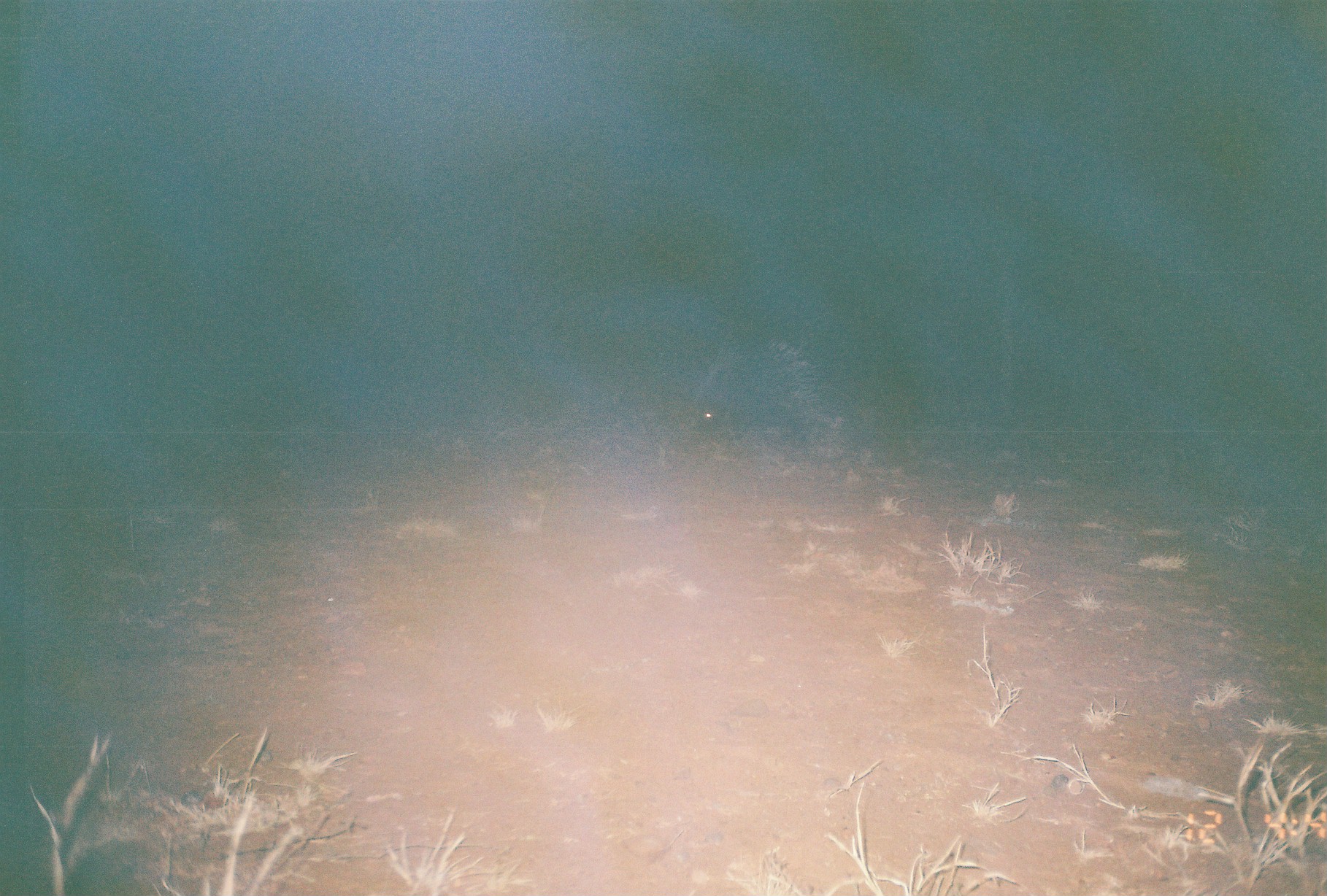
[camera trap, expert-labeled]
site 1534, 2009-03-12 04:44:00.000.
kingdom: Animalia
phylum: Chordata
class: Mammalia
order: Rodentia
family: Hystricidae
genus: Hystrix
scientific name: Hystrix cristata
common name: crested porcupine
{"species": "Hystrix cristata (crested porcupine)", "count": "1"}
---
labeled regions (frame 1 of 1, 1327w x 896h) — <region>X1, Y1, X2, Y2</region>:
hystrix cristata: <region>683, 330, 850, 465</region>